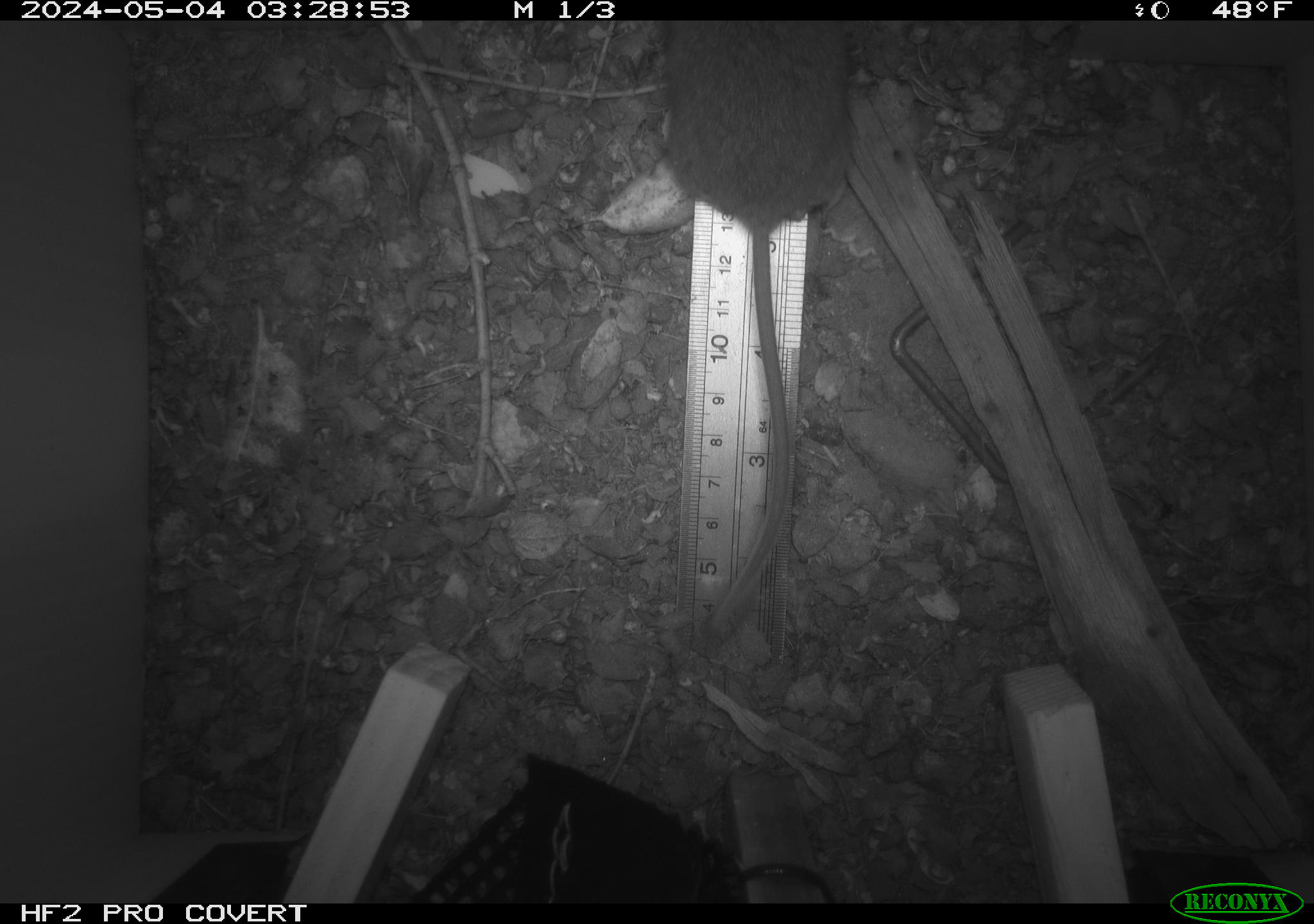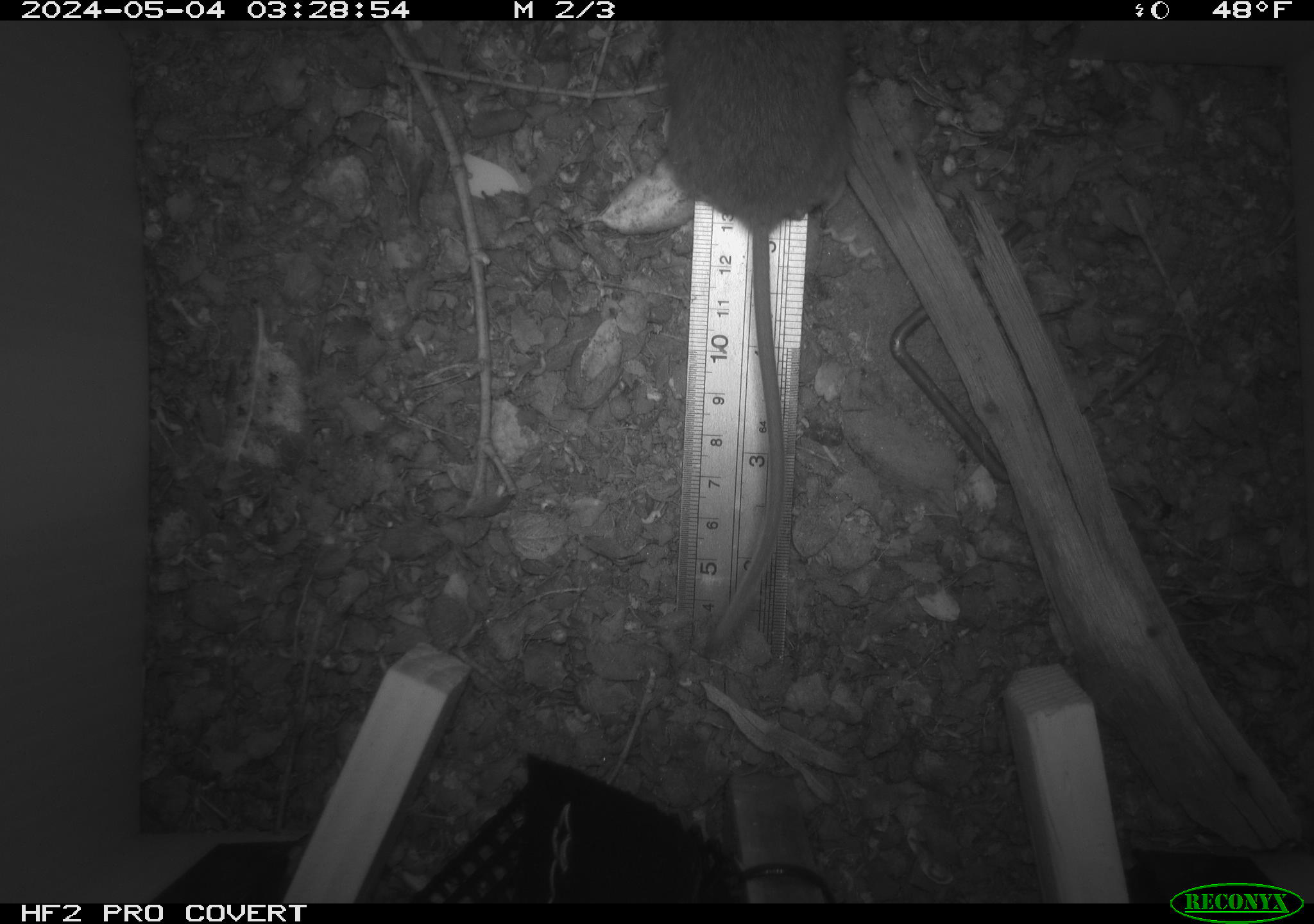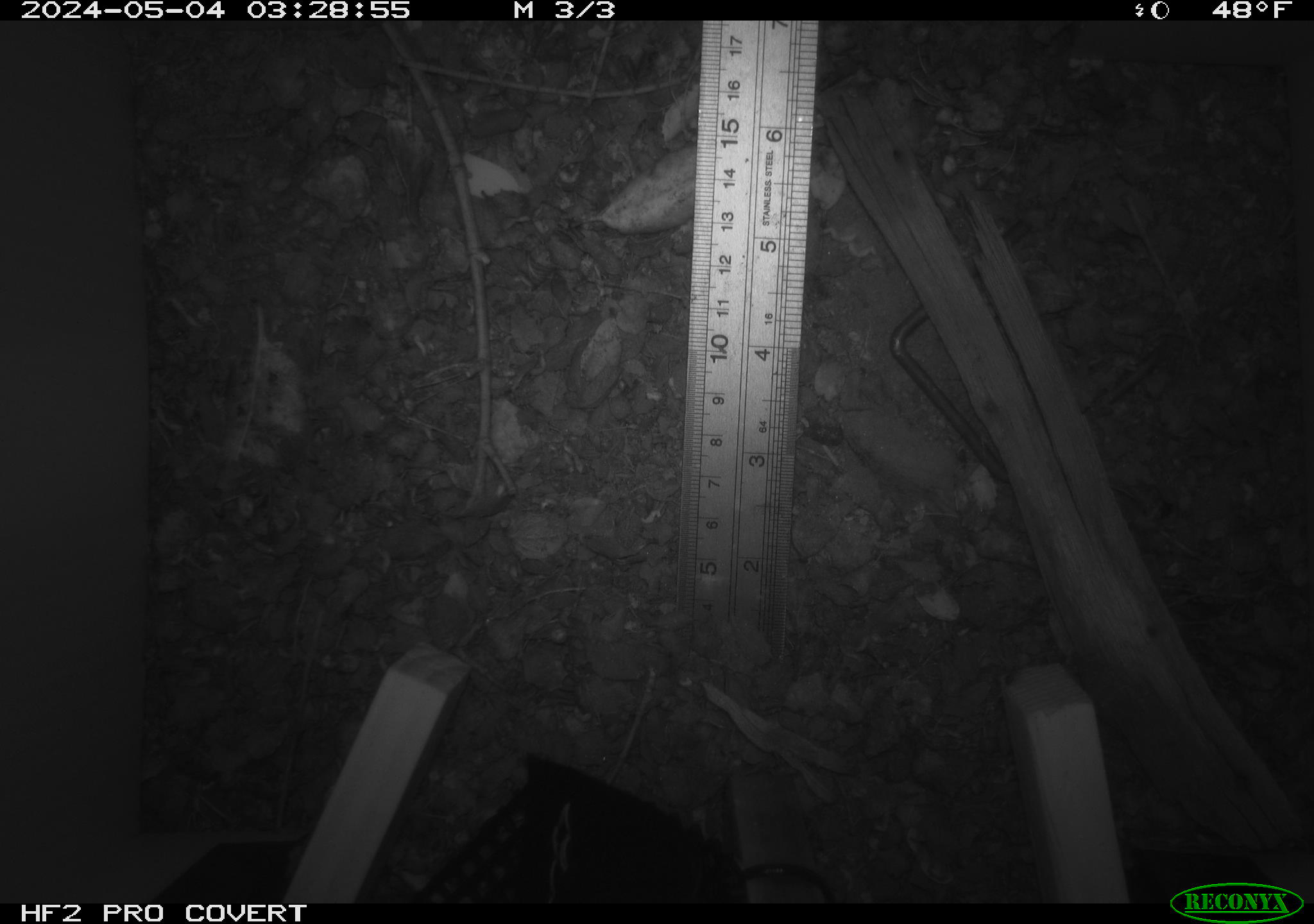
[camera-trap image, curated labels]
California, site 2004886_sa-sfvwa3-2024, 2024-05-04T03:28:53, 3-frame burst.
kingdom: Animalia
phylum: Chordata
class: Mammalia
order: Rodentia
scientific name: Rodentia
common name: mouse species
Mouse species (Rodentia).